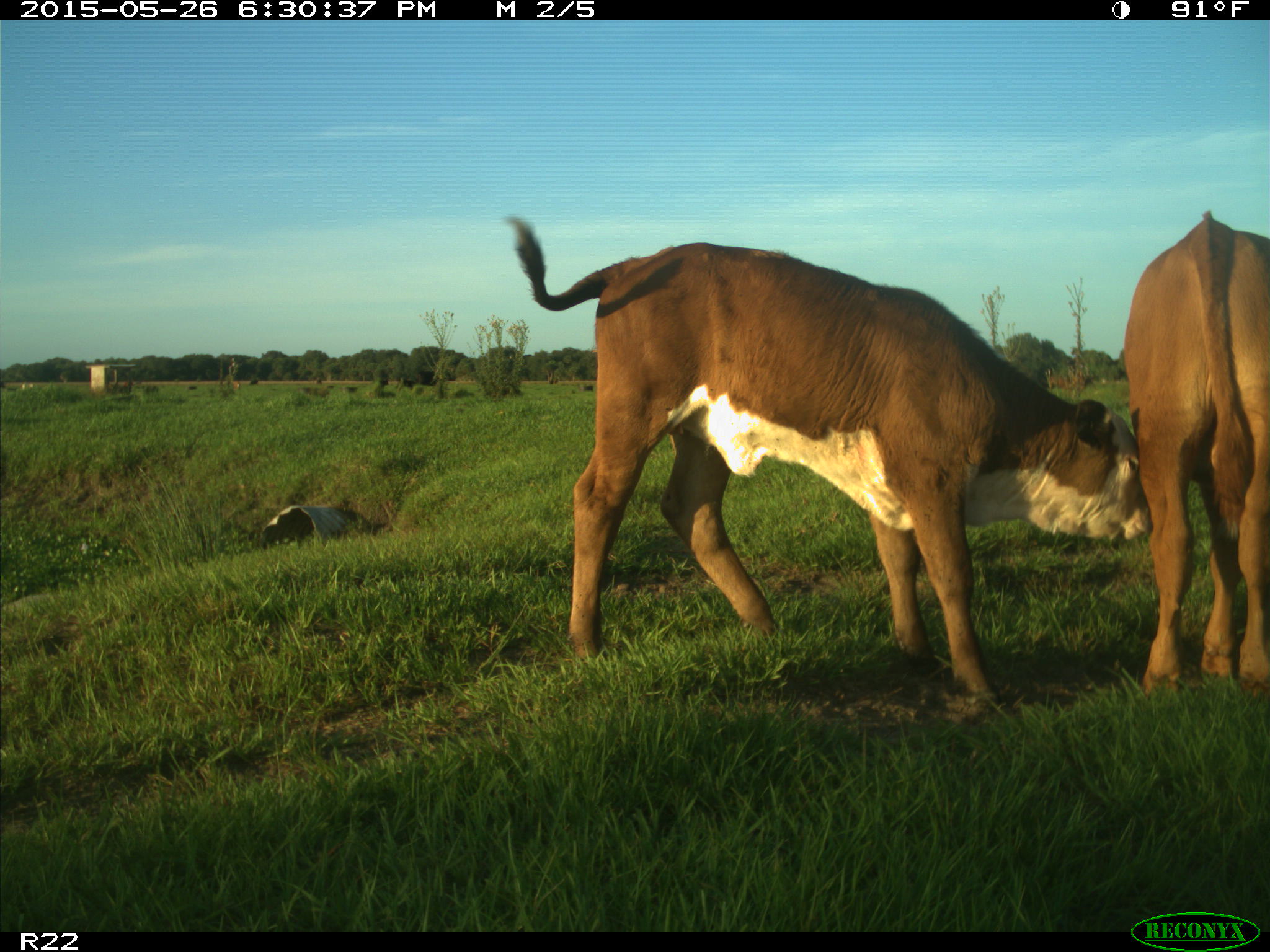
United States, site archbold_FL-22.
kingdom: Animalia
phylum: Chordata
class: Mammalia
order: Artiodactyla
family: Bovidae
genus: Bos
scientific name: Bos taurus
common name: domestic cow